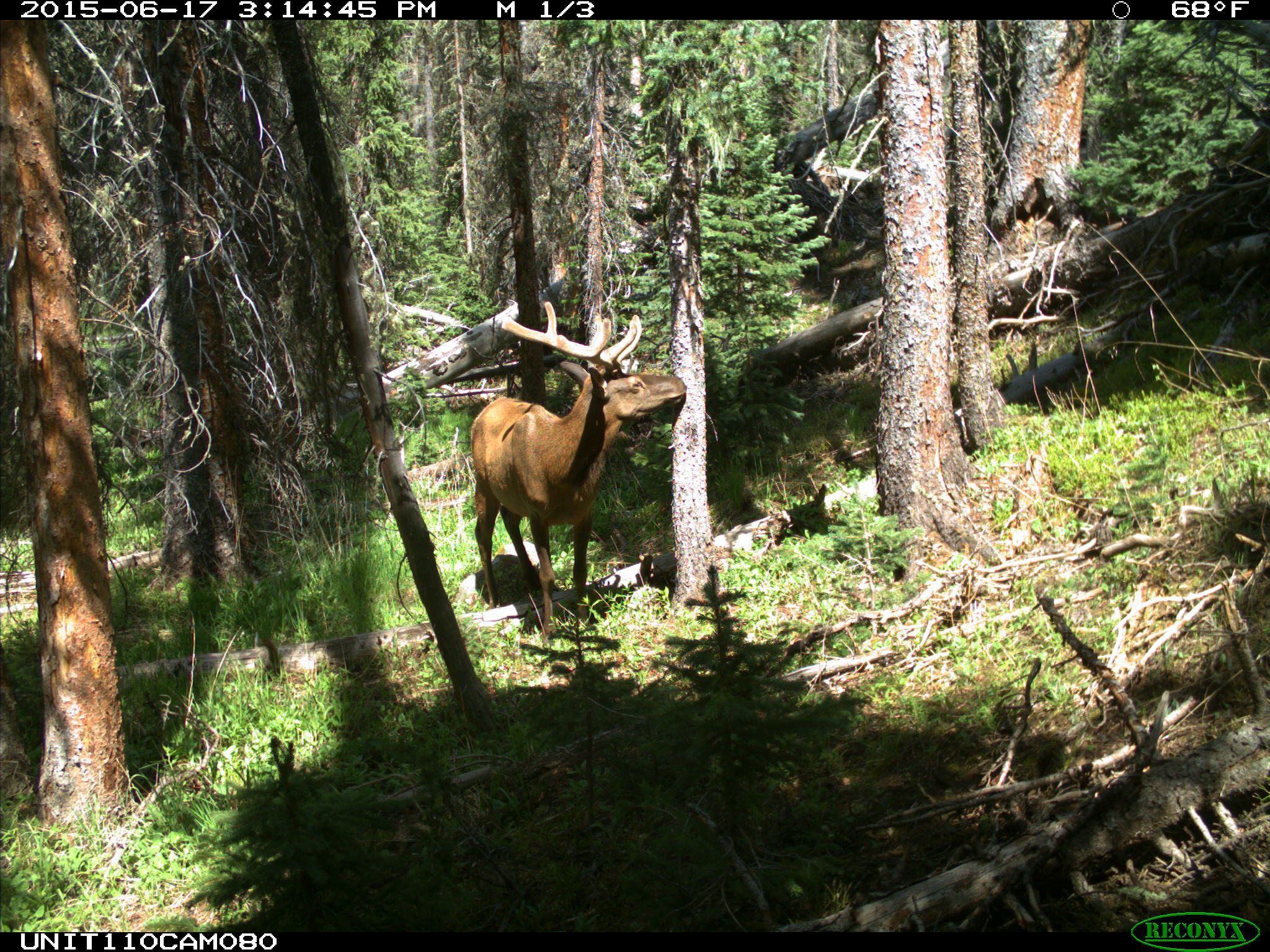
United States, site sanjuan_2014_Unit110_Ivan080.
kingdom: Animalia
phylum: Chordata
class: Mammalia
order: Artiodactyla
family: Cervidae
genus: Cervus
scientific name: Cervus elaphus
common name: red deer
Cervus elaphus (red deer).